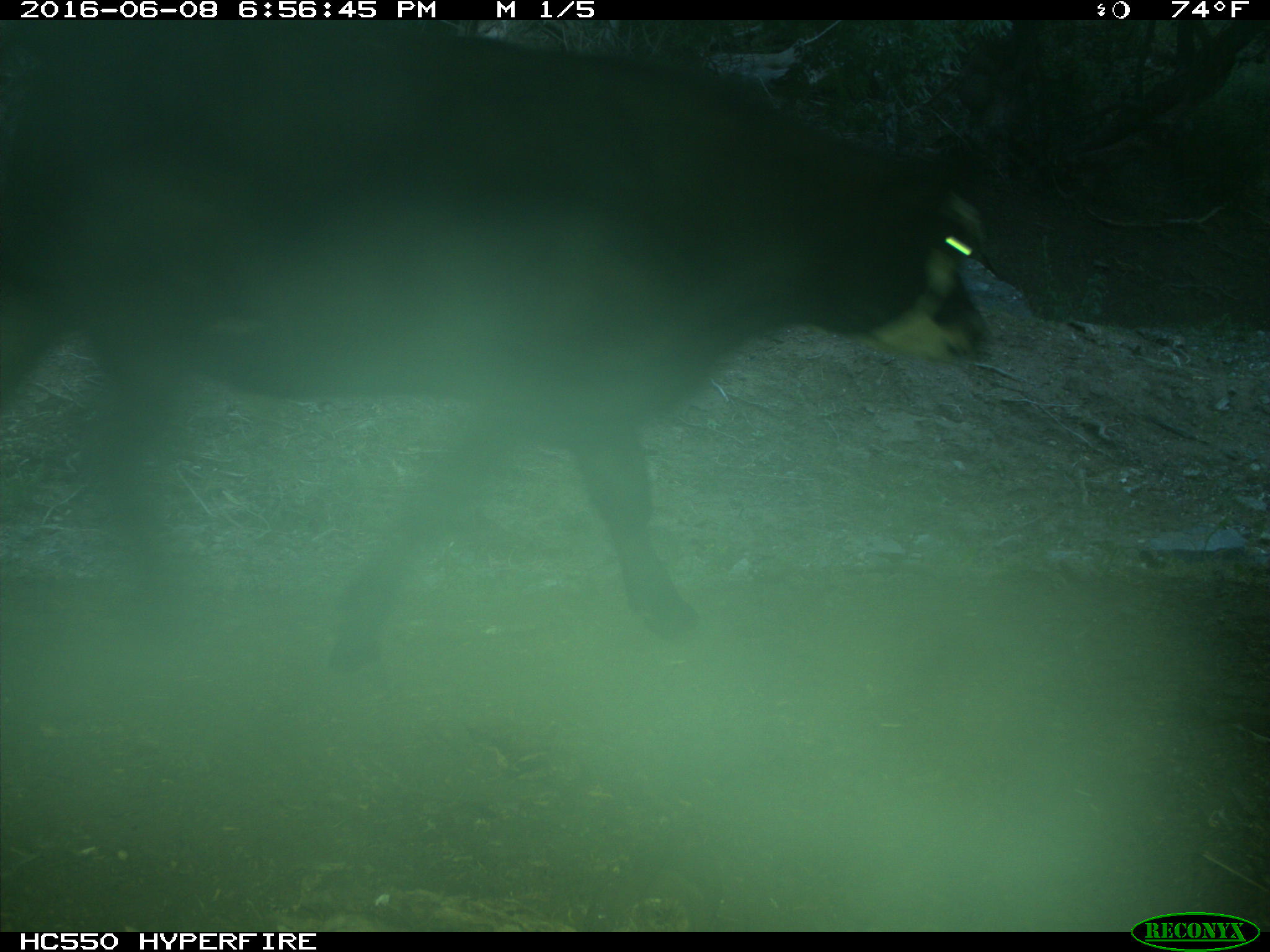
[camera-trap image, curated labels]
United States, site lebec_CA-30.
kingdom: Animalia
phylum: Chordata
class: Mammalia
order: Artiodactyla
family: Bovidae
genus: Bos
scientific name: Bos taurus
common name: domestic cow